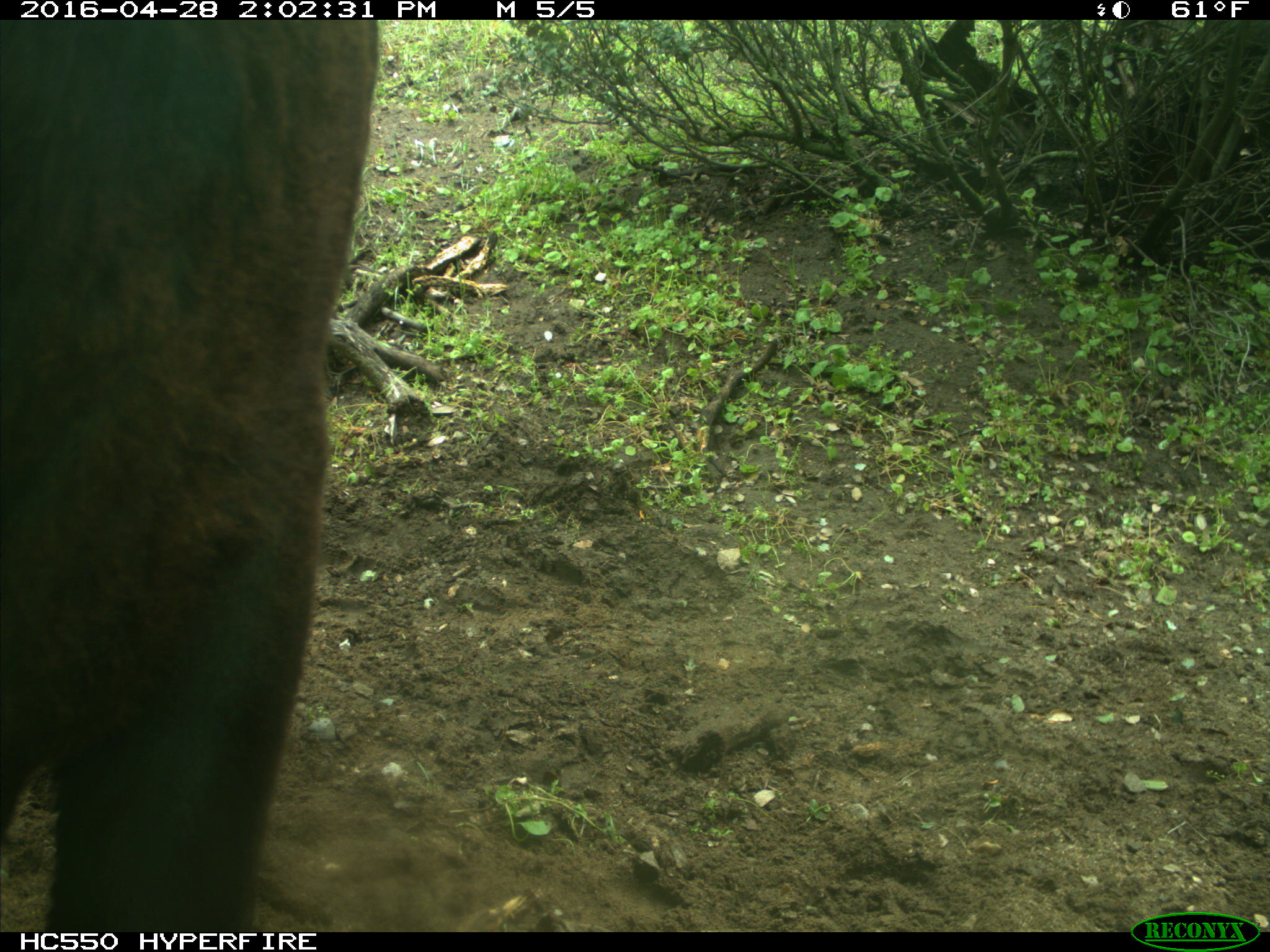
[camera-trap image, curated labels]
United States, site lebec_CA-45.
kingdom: Animalia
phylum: Chordata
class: Mammalia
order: Artiodactyla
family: Bovidae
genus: Bos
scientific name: Bos taurus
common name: domestic cow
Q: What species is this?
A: Bos taurus (domestic cow).